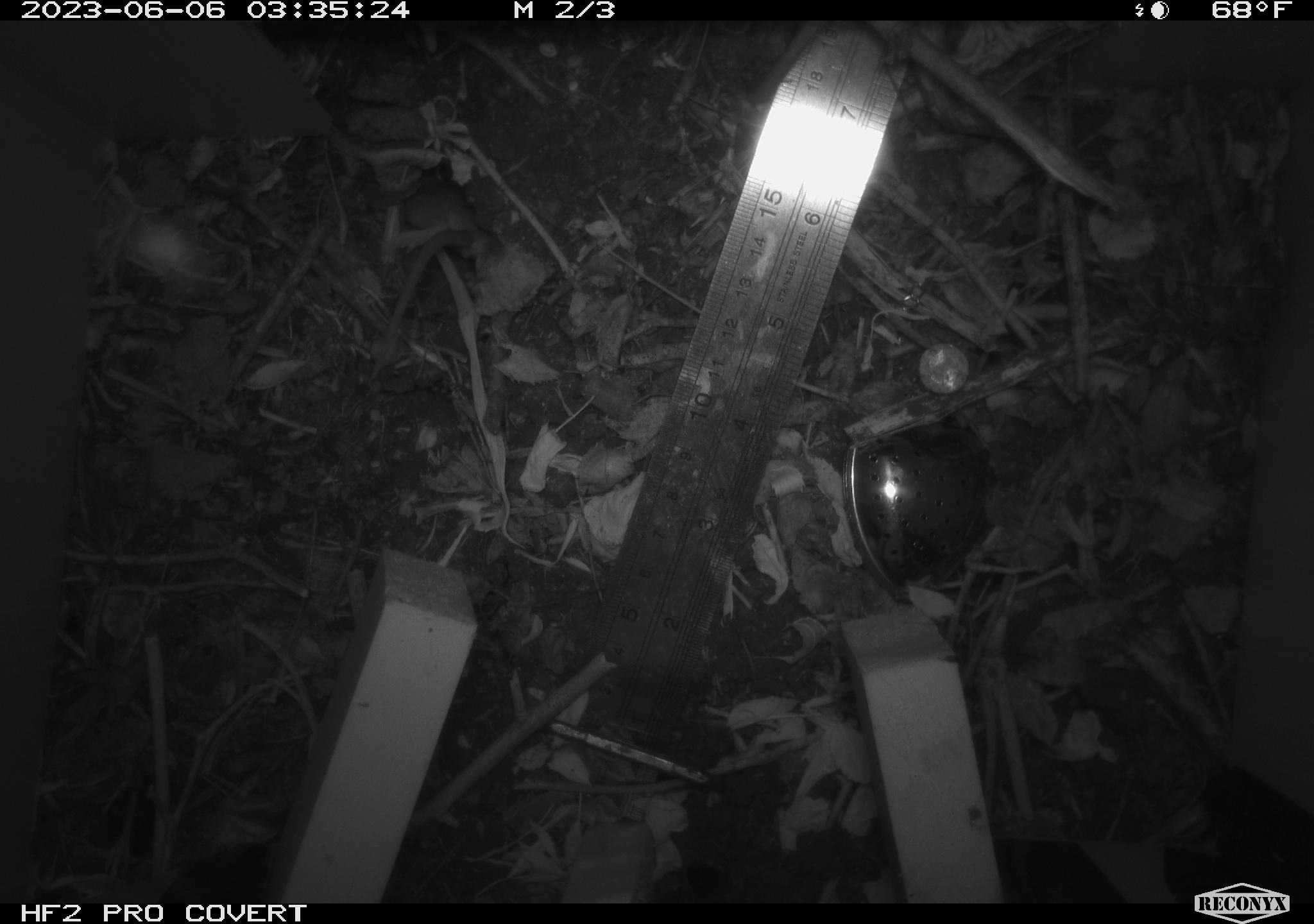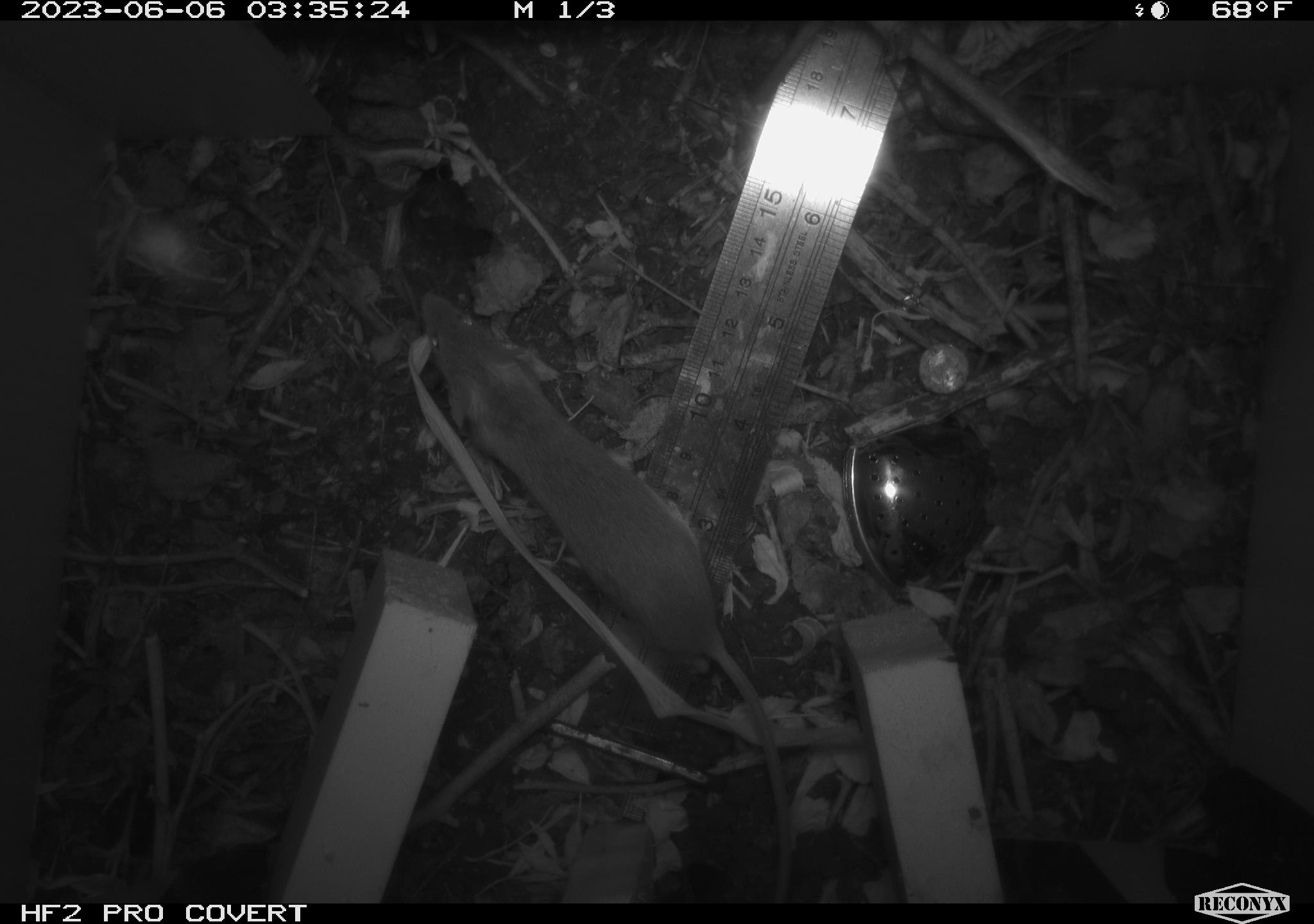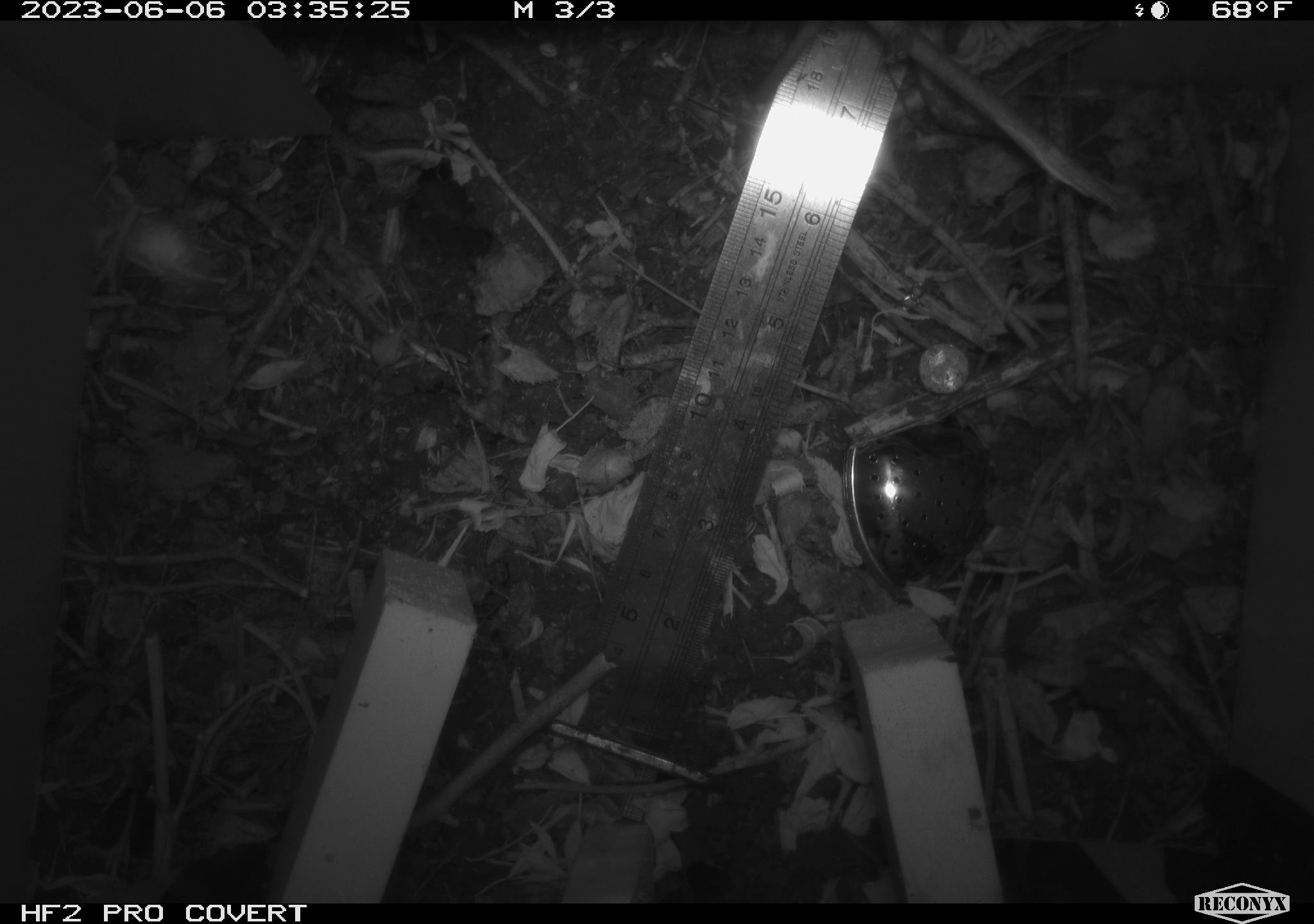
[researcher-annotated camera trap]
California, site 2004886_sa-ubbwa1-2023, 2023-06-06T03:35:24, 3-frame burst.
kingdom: Animalia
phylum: Chordata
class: Mammalia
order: Rodentia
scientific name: Rodentia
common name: rodent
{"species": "rodent (Rodentia)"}